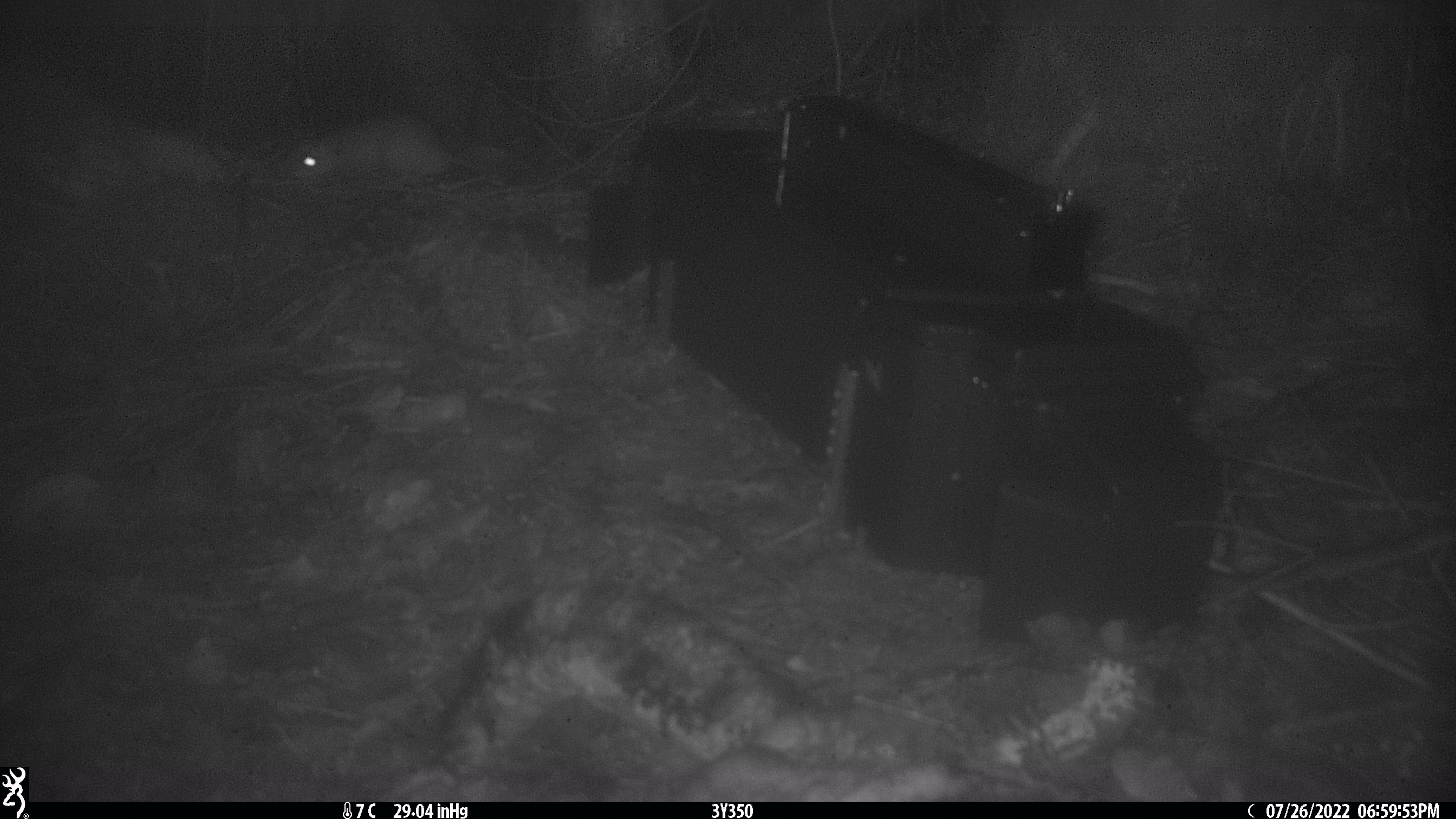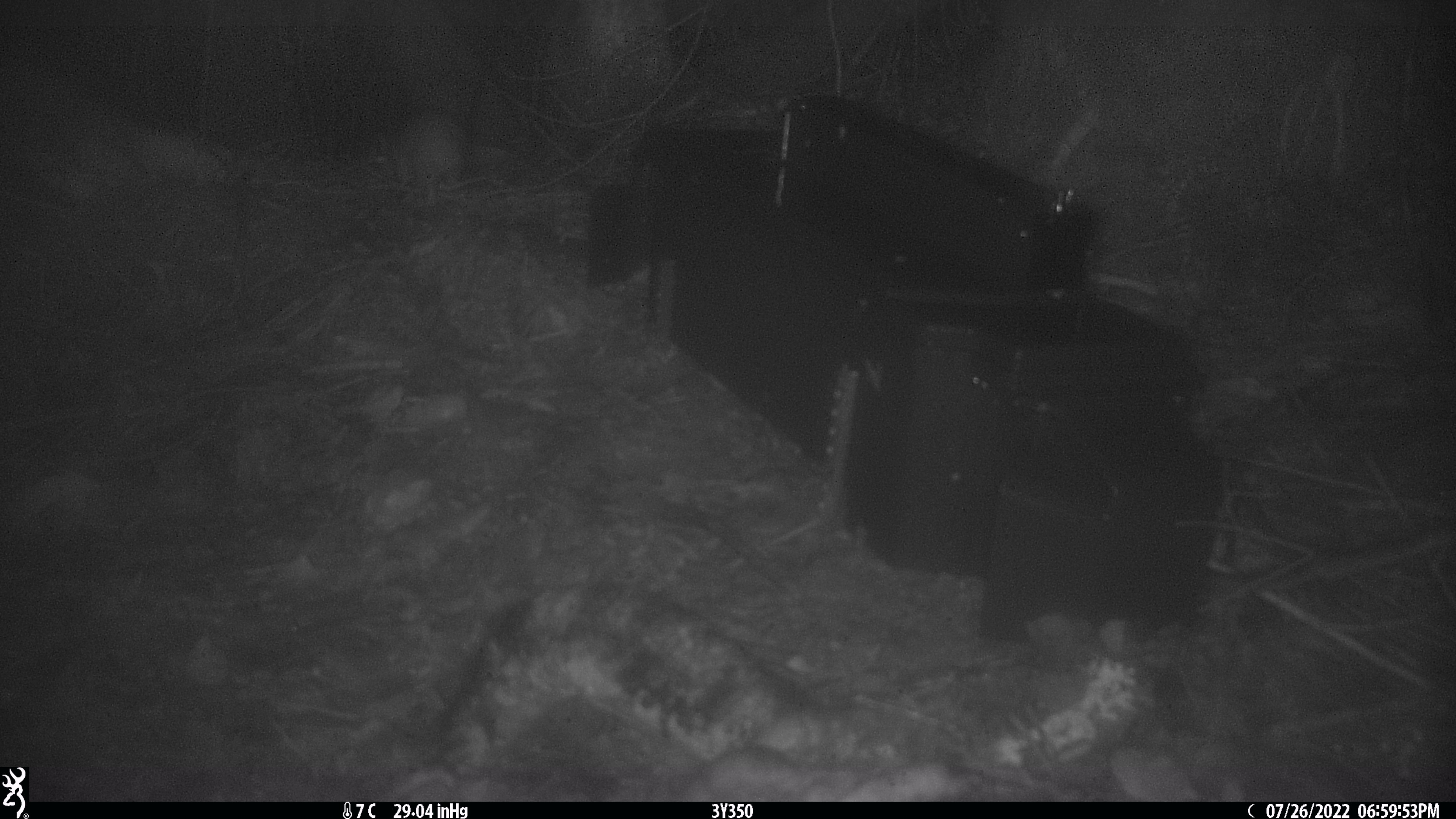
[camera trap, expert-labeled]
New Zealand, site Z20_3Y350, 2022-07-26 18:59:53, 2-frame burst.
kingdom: Animalia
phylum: Chordata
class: Mammalia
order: Rodentia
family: Muridae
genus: Rattus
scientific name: Rattus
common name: rat